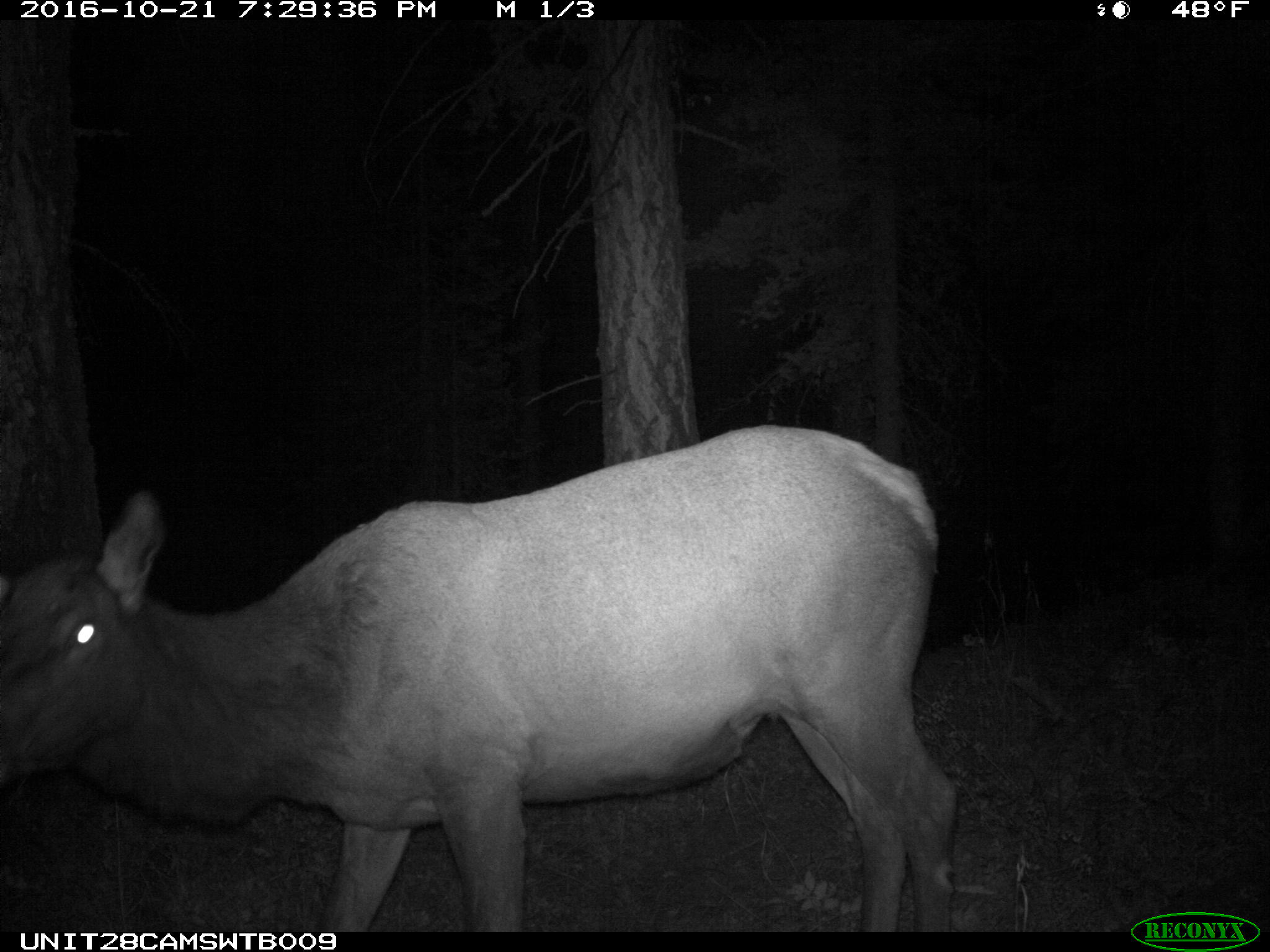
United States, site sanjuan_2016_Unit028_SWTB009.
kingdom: Animalia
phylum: Chordata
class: Mammalia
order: Artiodactyla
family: Cervidae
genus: Cervus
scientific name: Cervus elaphus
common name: red deer